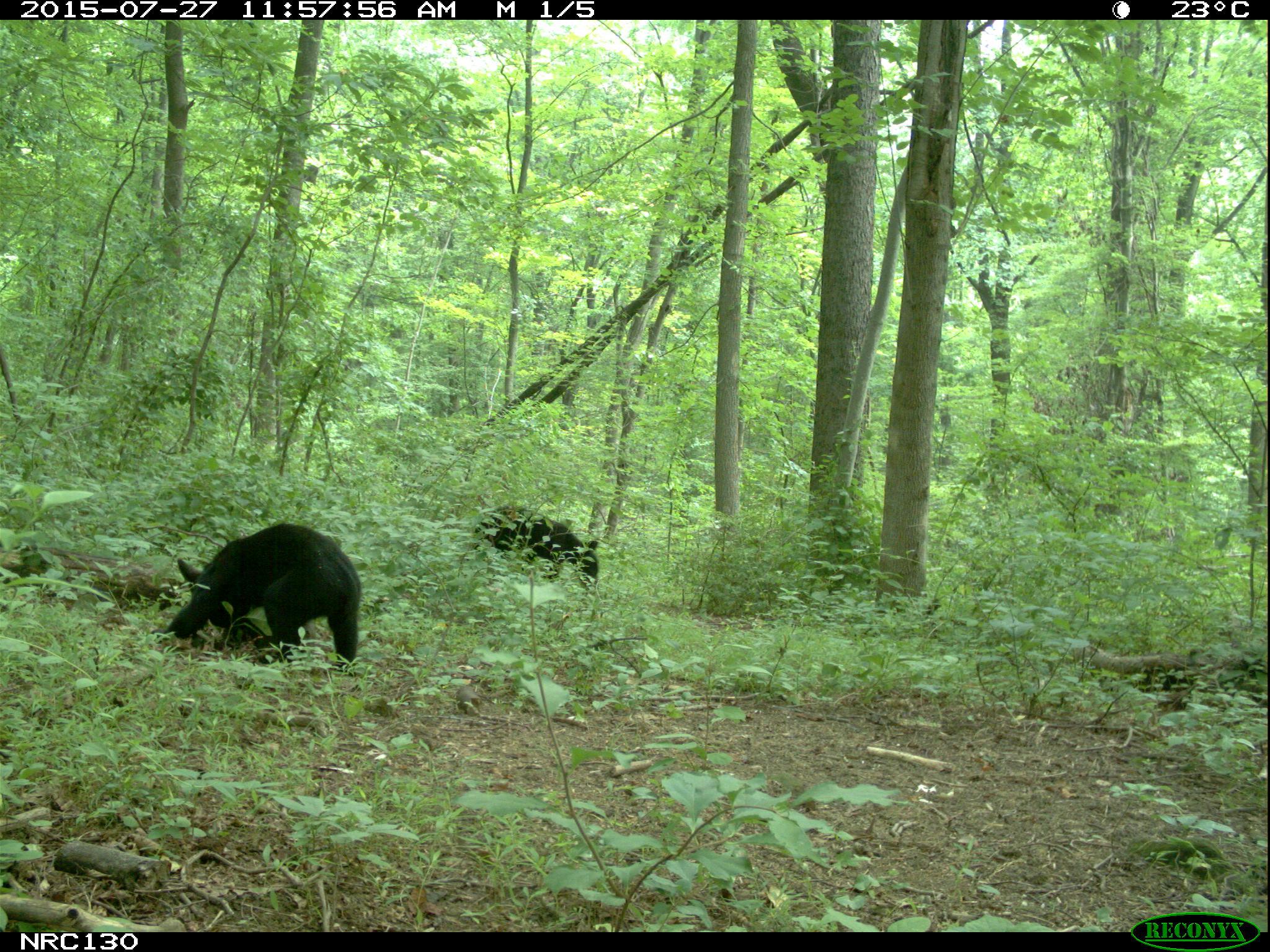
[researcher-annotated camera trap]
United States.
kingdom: Animalia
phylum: Chordata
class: Mammalia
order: Carnivora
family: Ursidae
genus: Ursus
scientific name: Ursus americanus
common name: american black bear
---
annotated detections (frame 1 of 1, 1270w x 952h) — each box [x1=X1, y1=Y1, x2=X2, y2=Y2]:
American Black Bear: [x1=159, y1=526, x2=363, y2=662]; [x1=469, y1=486, x2=608, y2=600]